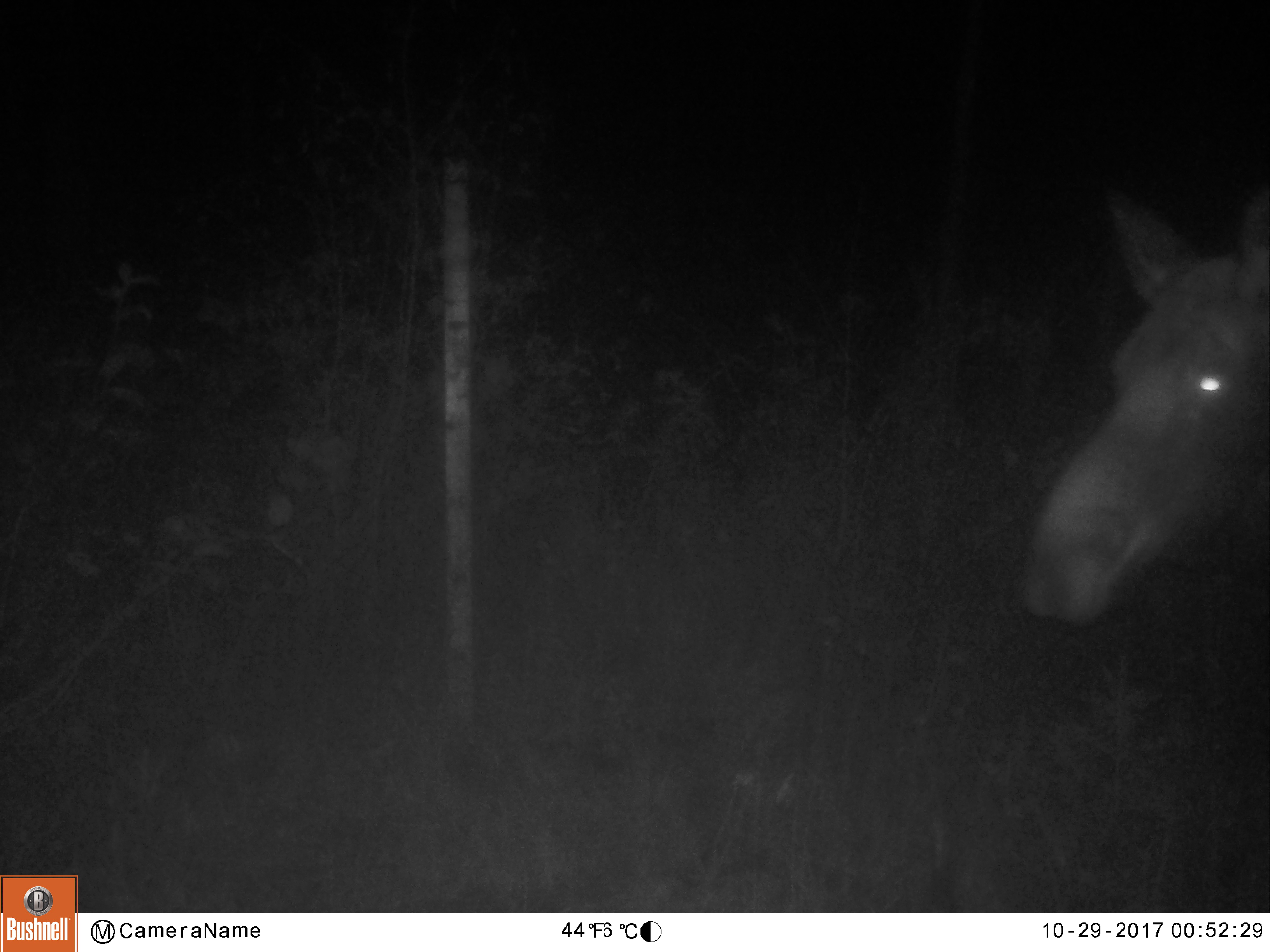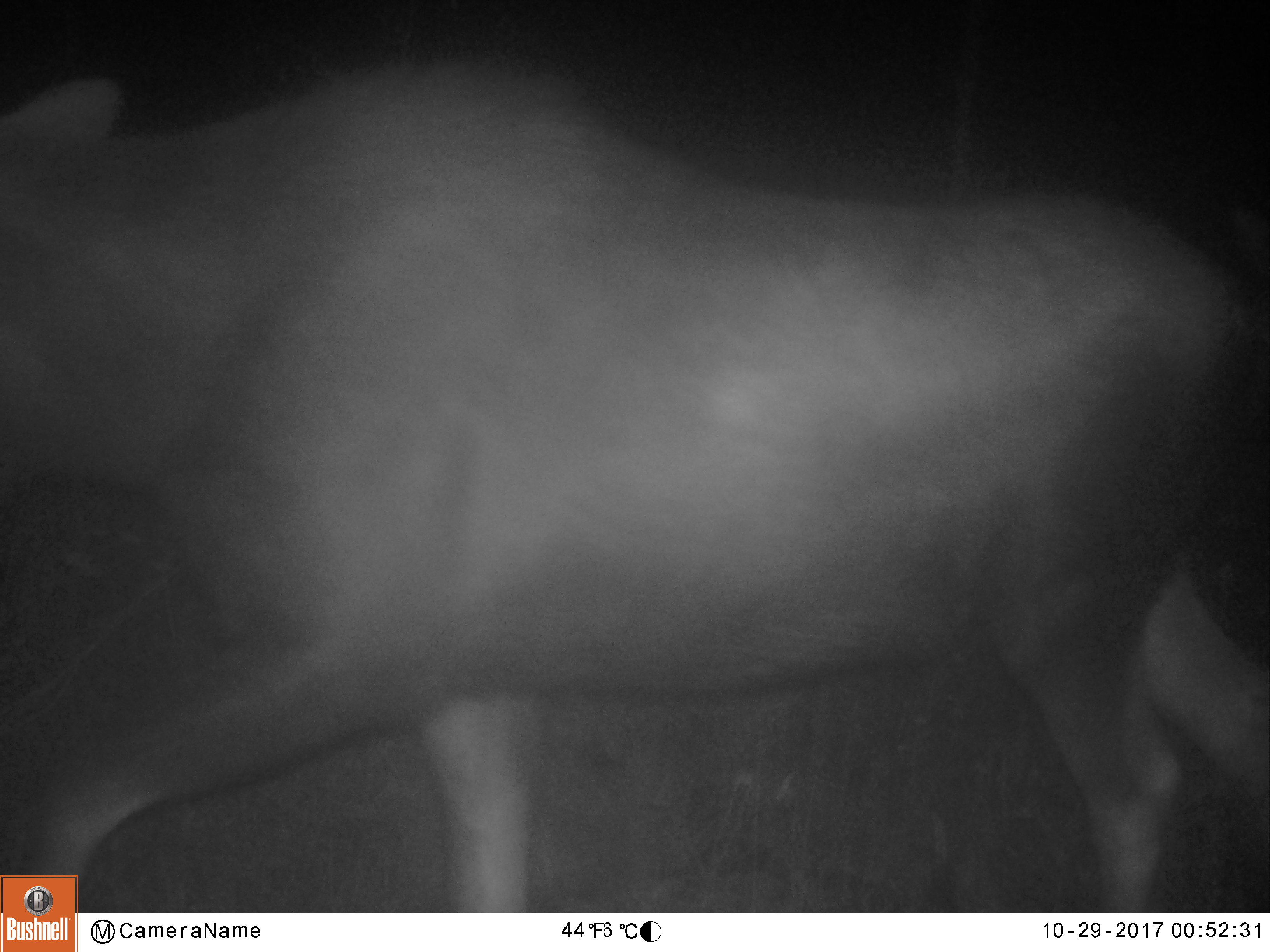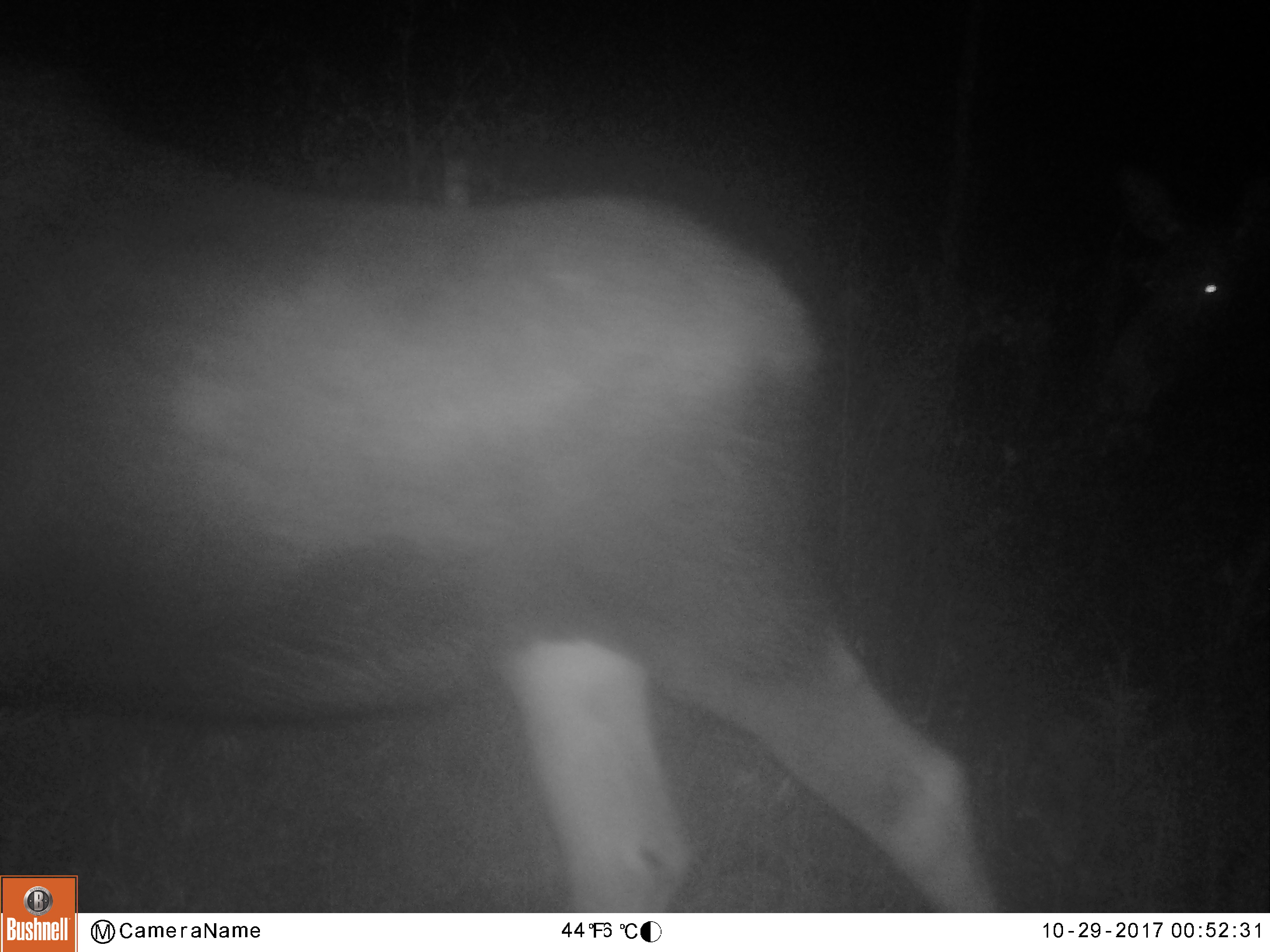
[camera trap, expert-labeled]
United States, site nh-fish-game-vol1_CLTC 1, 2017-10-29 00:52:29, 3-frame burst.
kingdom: Animalia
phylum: Chordata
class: Mammalia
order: Artiodactyla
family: Cervidae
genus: Alces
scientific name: Alces alces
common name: moose